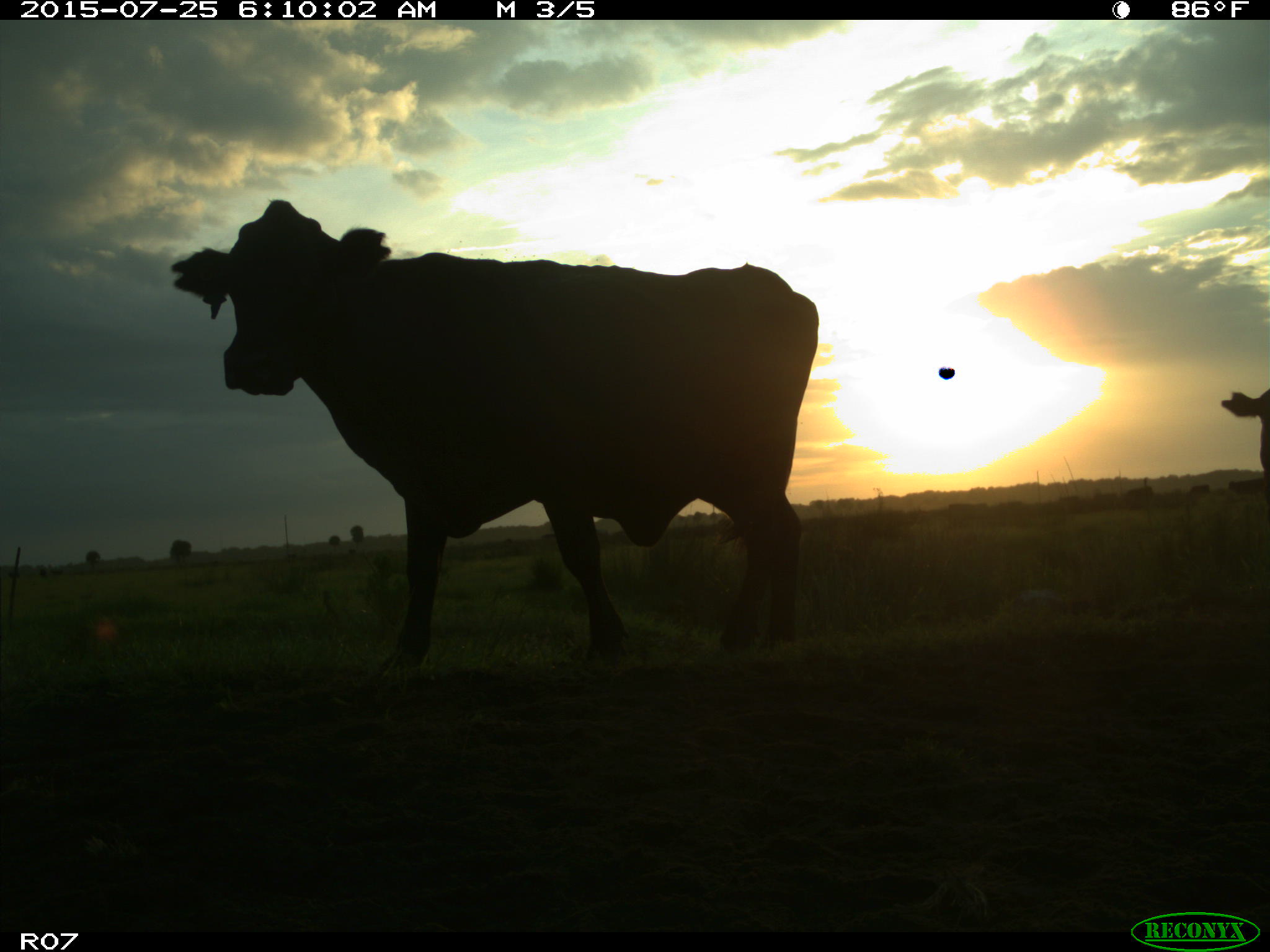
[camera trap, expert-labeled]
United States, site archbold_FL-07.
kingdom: Animalia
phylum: Chordata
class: Mammalia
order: Artiodactyla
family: Bovidae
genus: Bos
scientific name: Bos taurus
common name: domestic cow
Bos taurus (domestic cow).